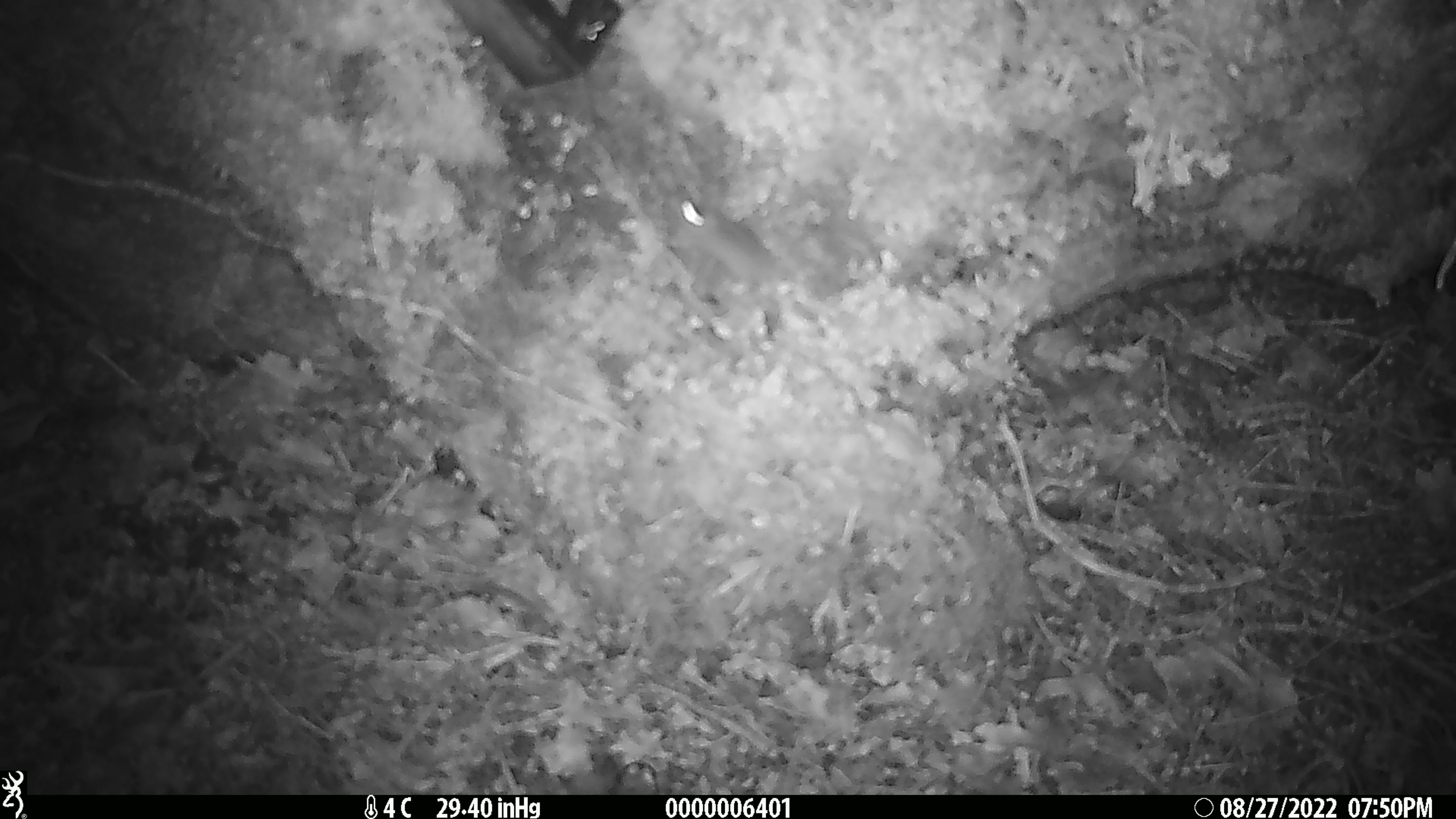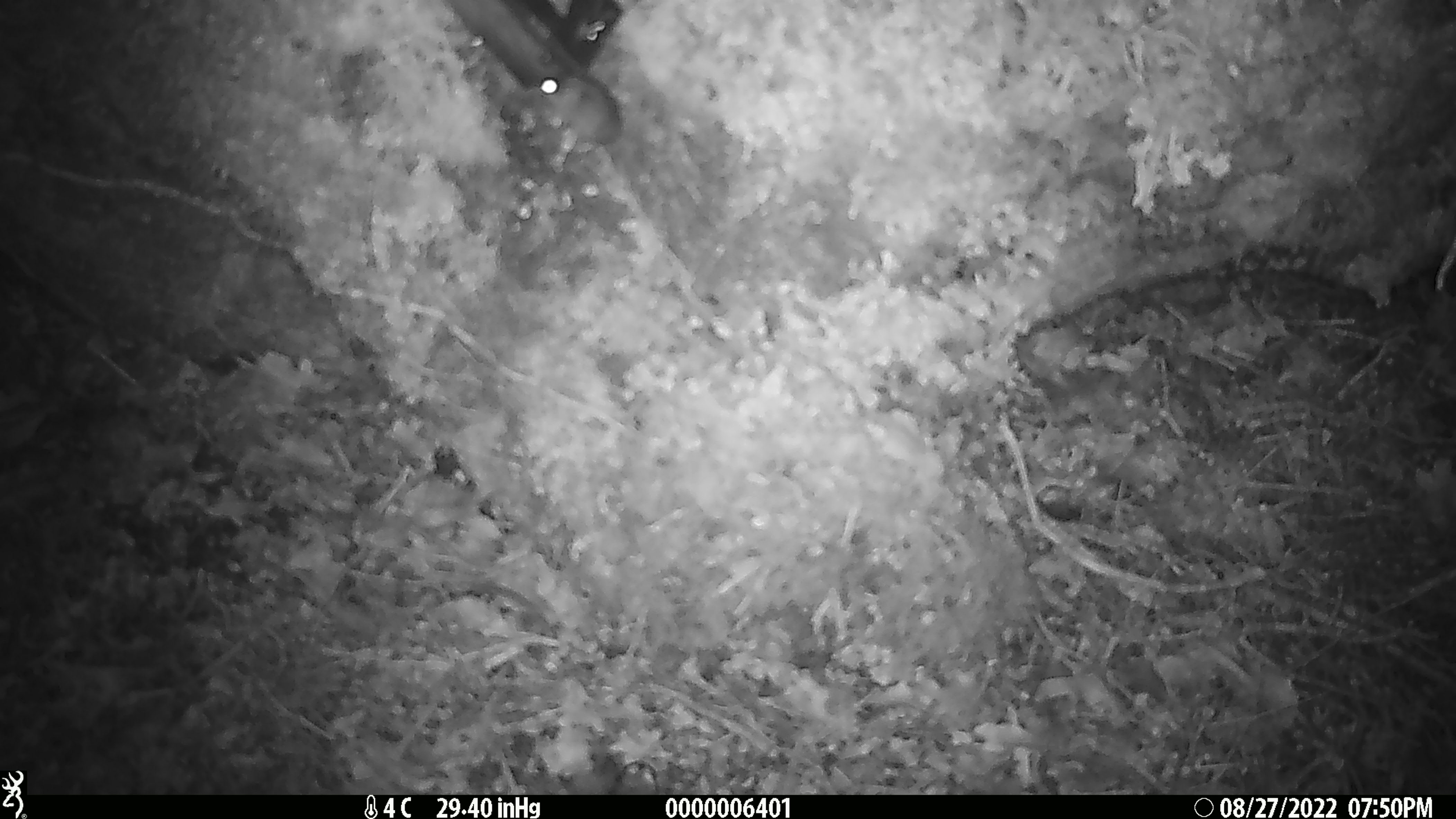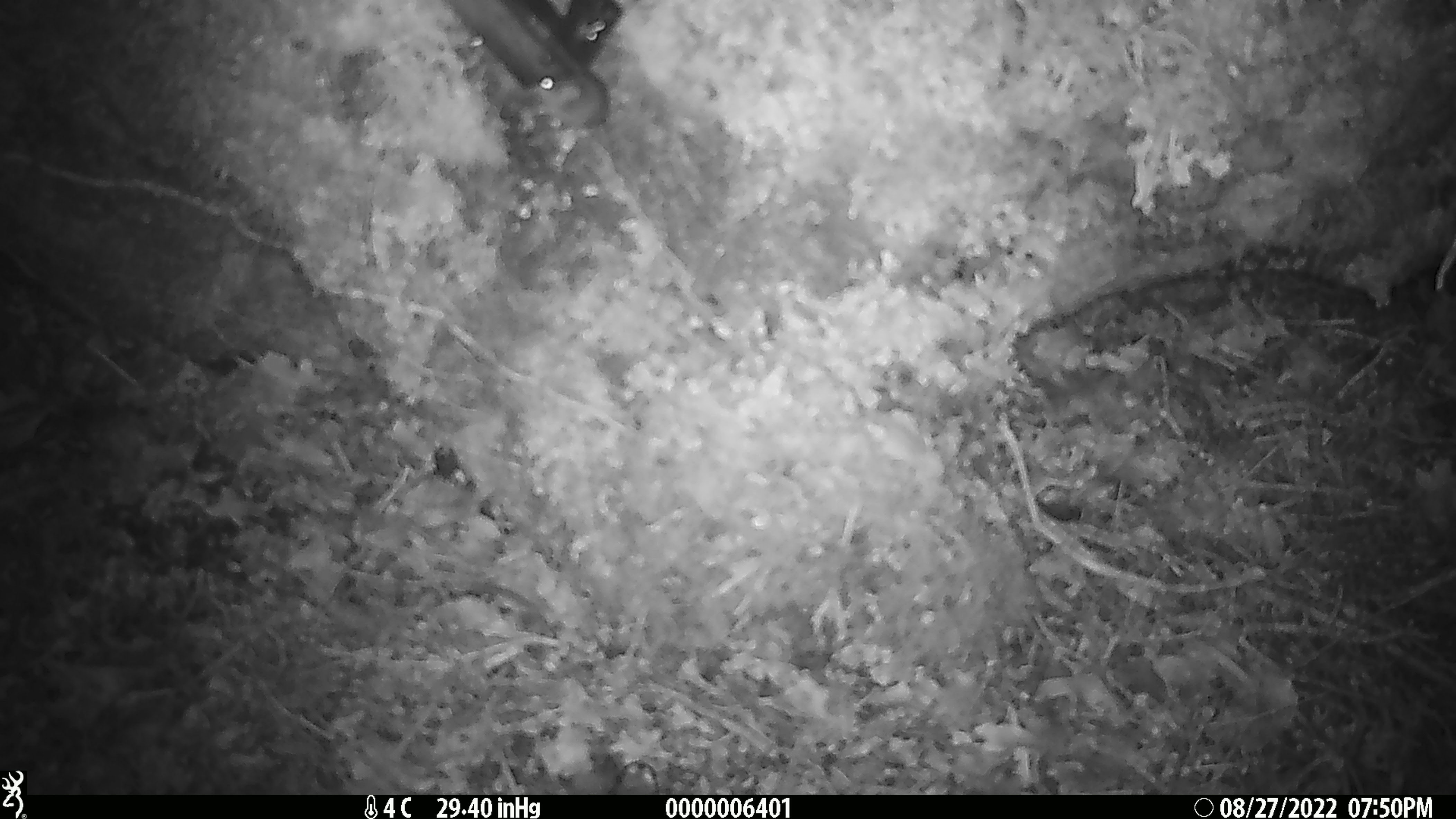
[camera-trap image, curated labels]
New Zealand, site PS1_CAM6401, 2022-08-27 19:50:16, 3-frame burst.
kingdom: Animalia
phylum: Chordata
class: Mammalia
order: Rodentia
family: Muridae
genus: Mus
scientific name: Mus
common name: mouse